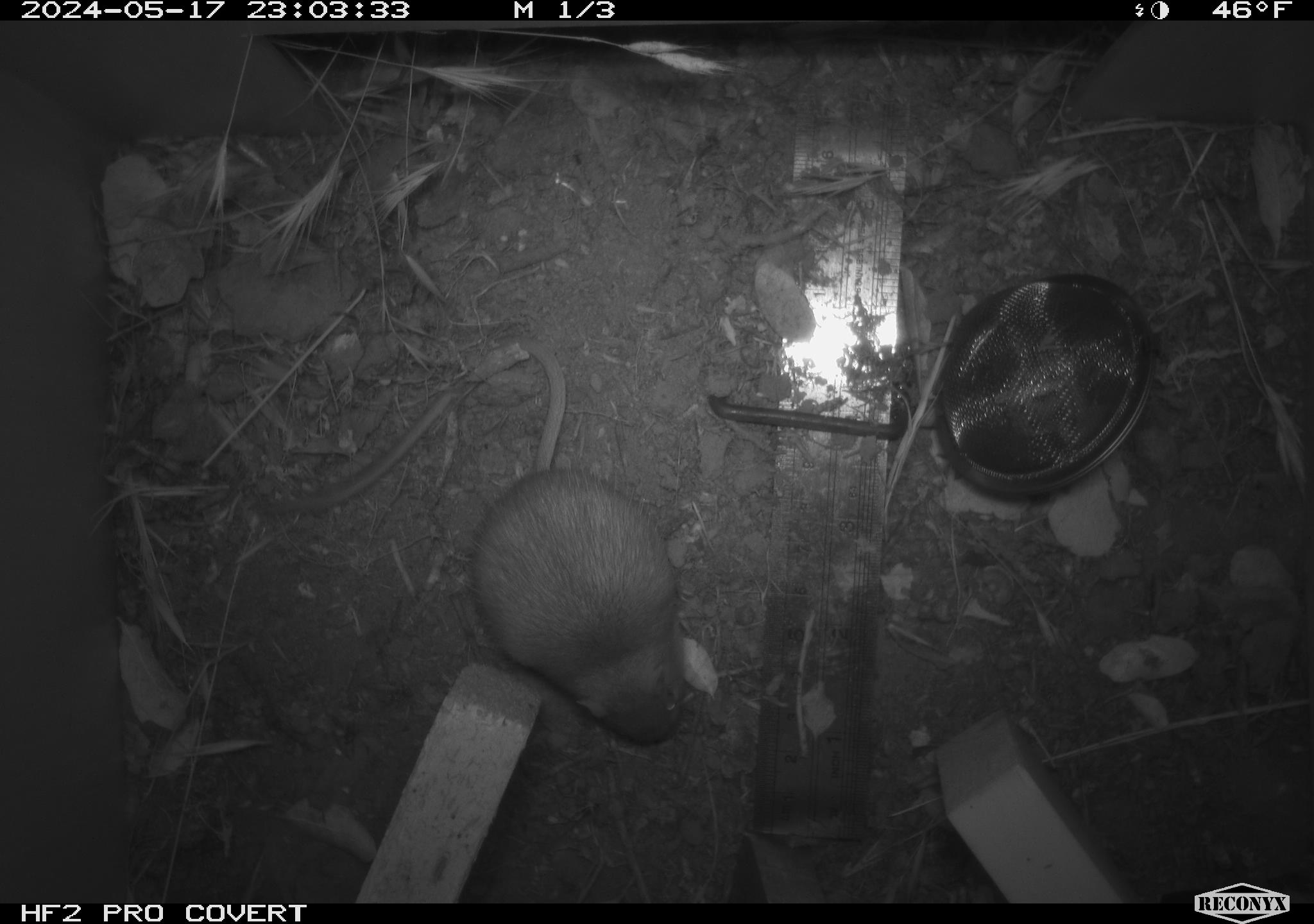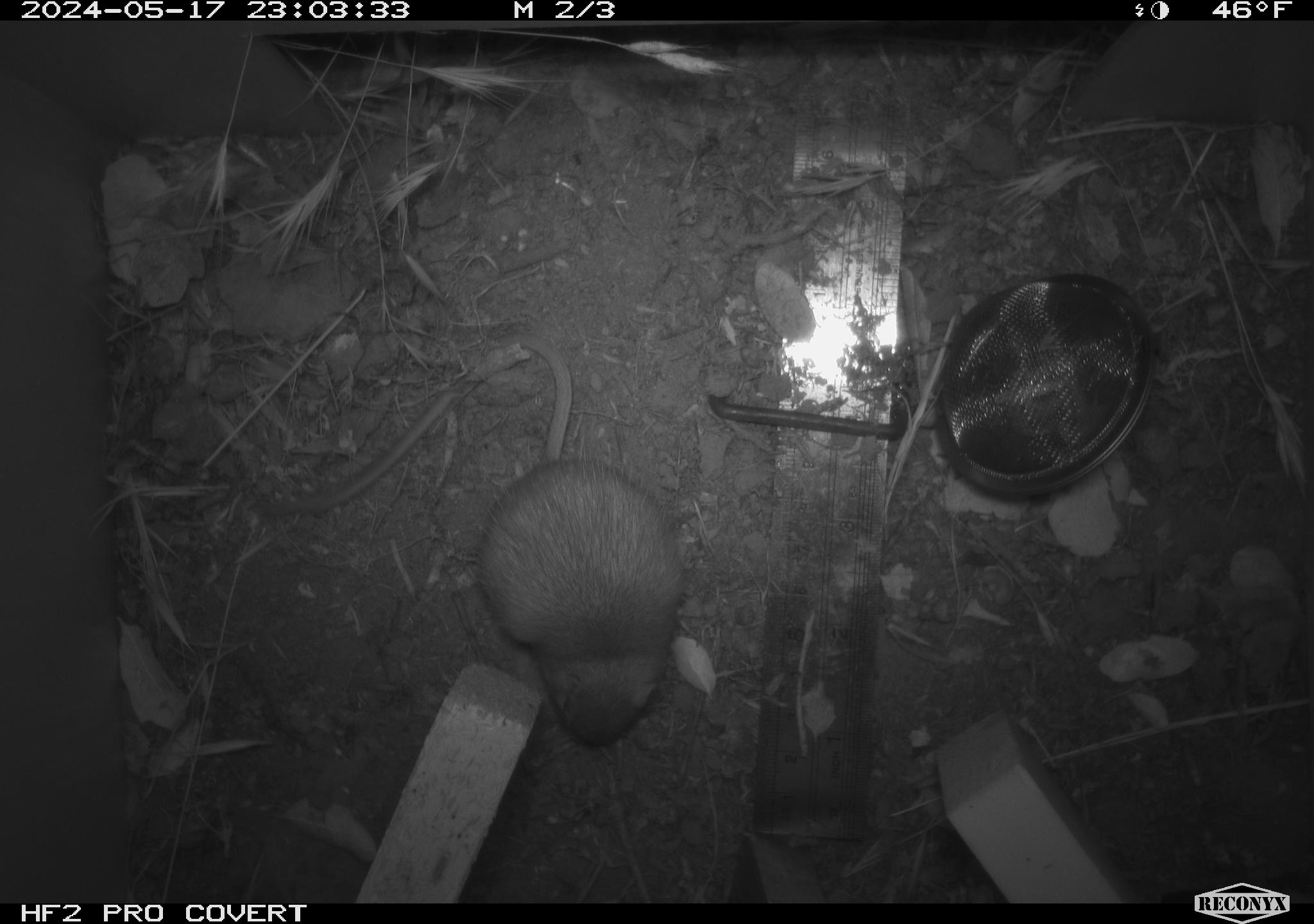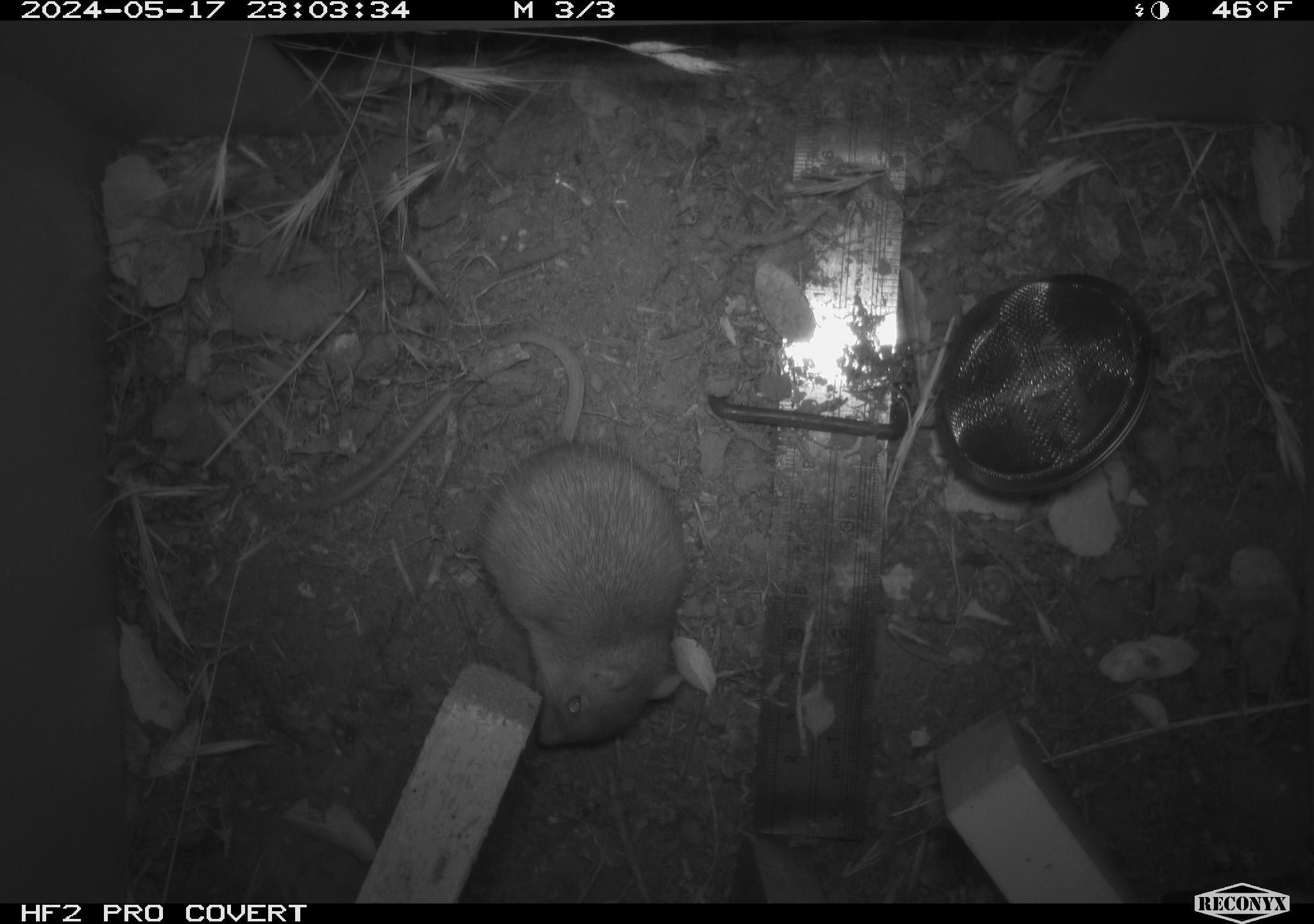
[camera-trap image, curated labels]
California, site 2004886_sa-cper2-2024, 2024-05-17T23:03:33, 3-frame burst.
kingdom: Animalia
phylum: Chordata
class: Mammalia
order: Rodentia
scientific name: Rodentia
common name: rodent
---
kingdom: Animalia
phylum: Chordata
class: Mammalia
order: Rodentia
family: Heteromyidae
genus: Dipodomys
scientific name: Dipodomys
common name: kangaroo rats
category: dipodomys species